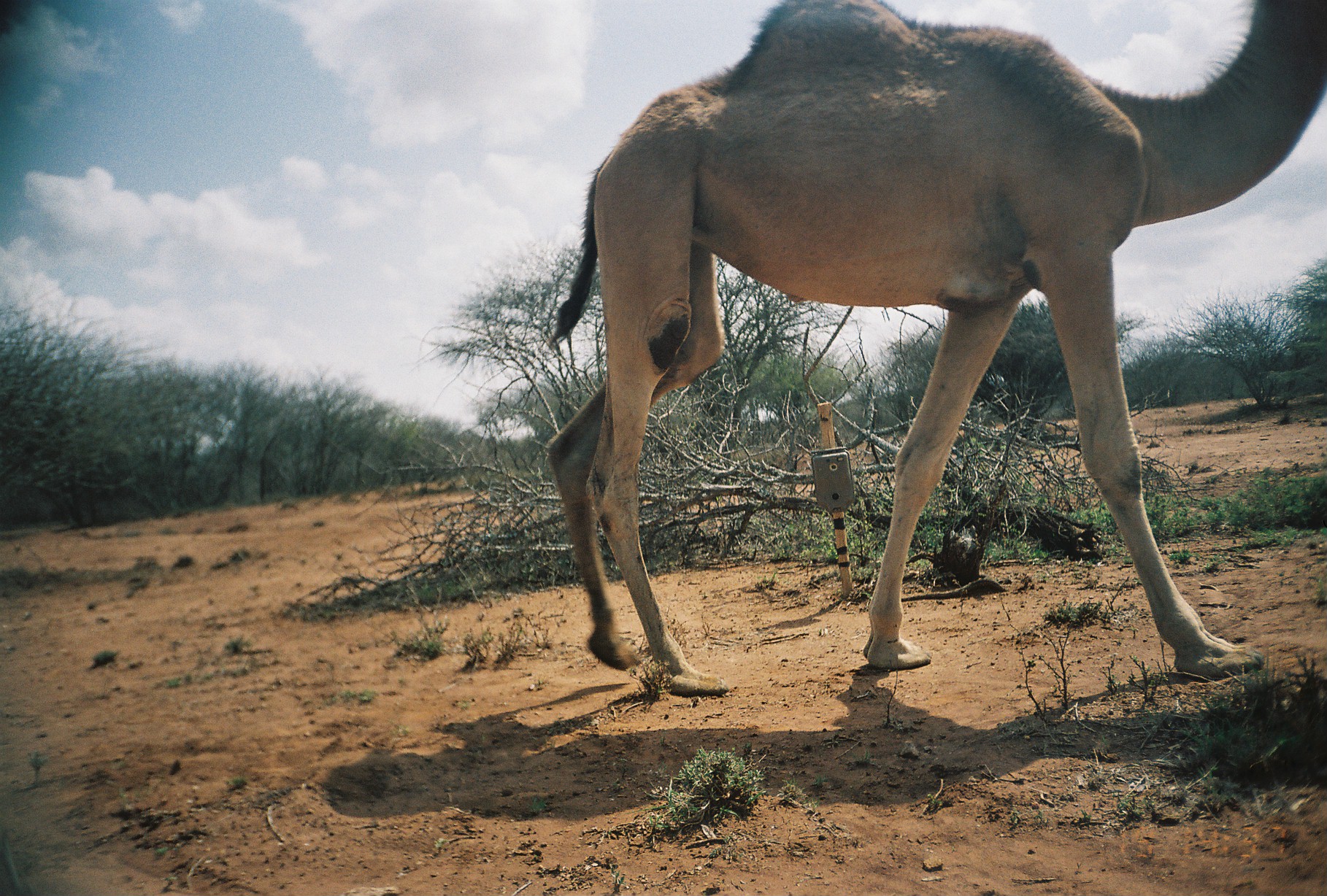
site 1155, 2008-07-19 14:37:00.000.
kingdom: Animalia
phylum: Chordata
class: Mammalia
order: Artiodactyla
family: Camelidae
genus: Camelus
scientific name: Camelus dromedarius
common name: dromedary camel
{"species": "Camelus dromedarius (dromedary camel)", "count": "1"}